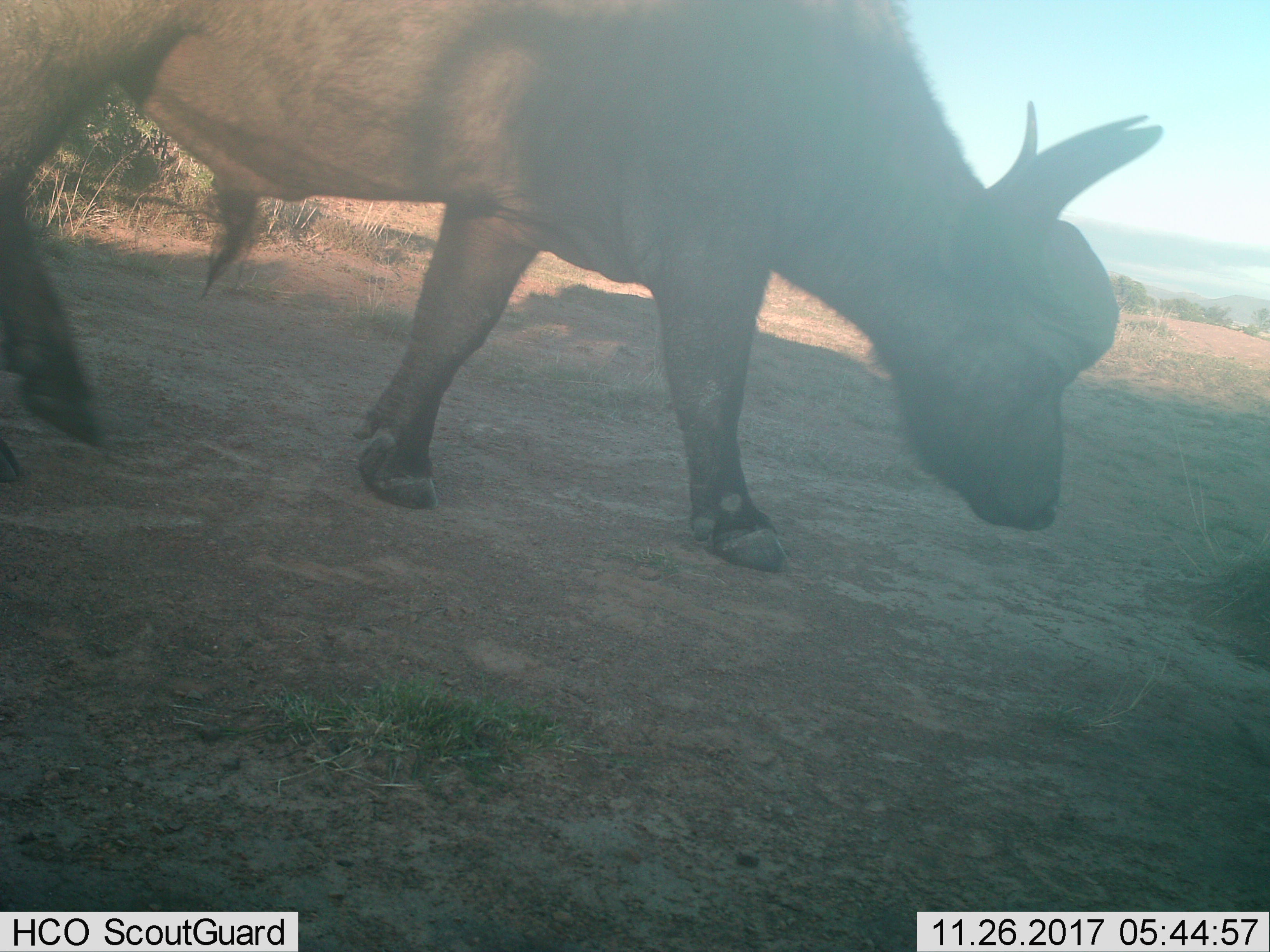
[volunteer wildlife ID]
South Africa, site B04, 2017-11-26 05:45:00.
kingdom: Animalia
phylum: Chordata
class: Mammalia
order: Artiodactyla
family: Bovidae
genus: Syncerus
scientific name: Syncerus caffer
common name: cape buffalo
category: buffalo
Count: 1.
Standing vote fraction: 0%.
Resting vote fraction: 0%.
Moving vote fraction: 100%.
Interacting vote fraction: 0%.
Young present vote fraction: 0%.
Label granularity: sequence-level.